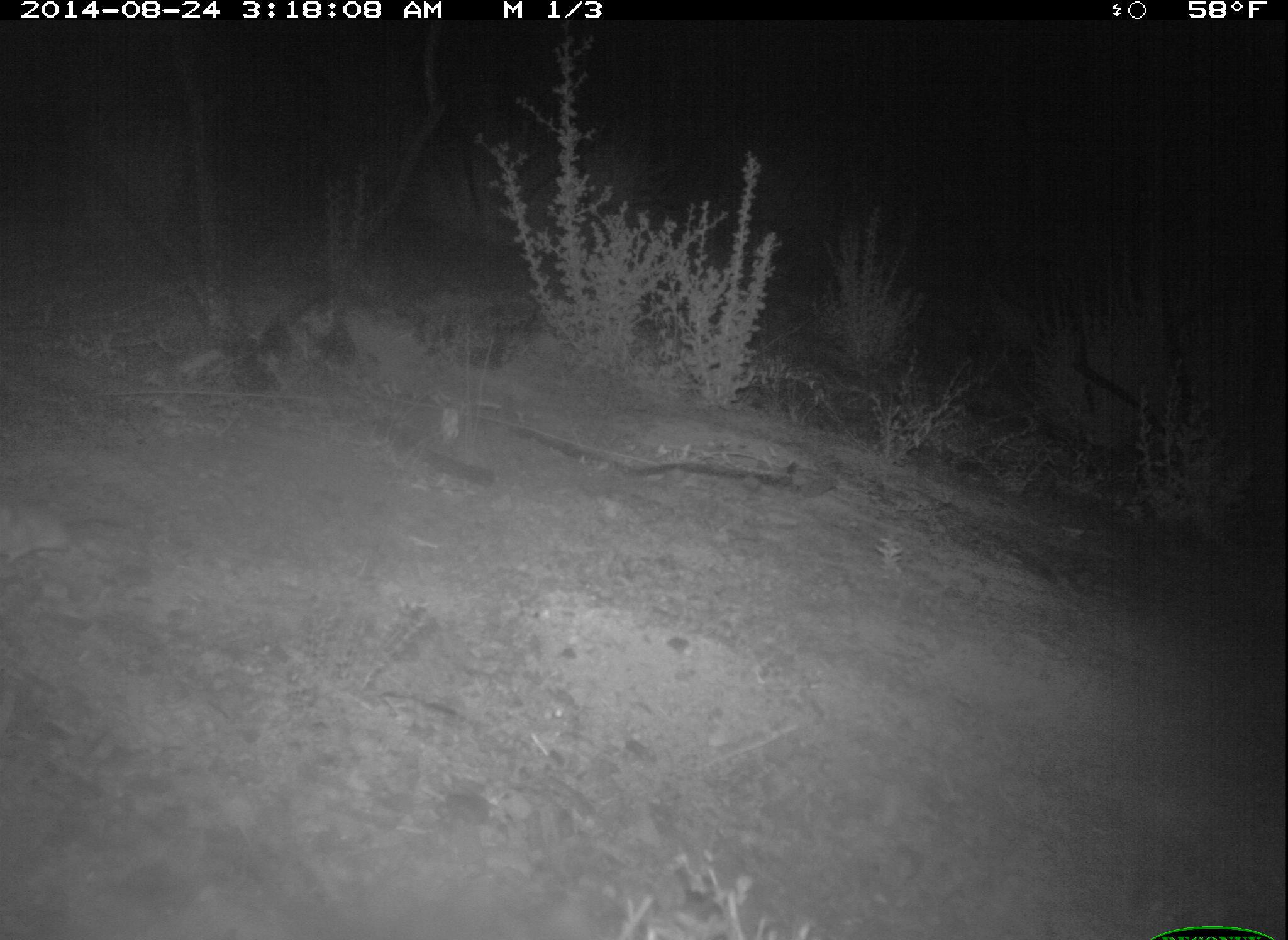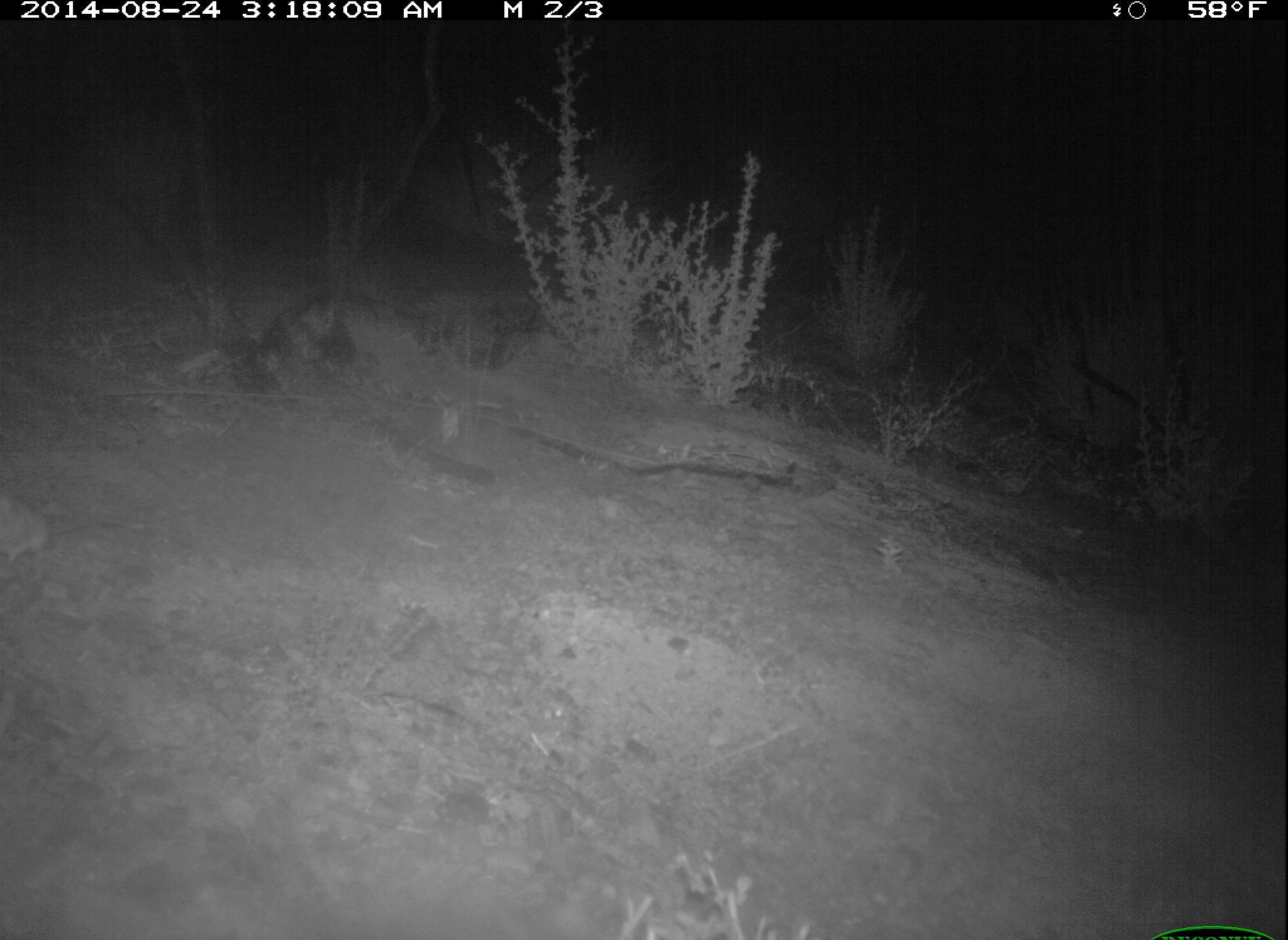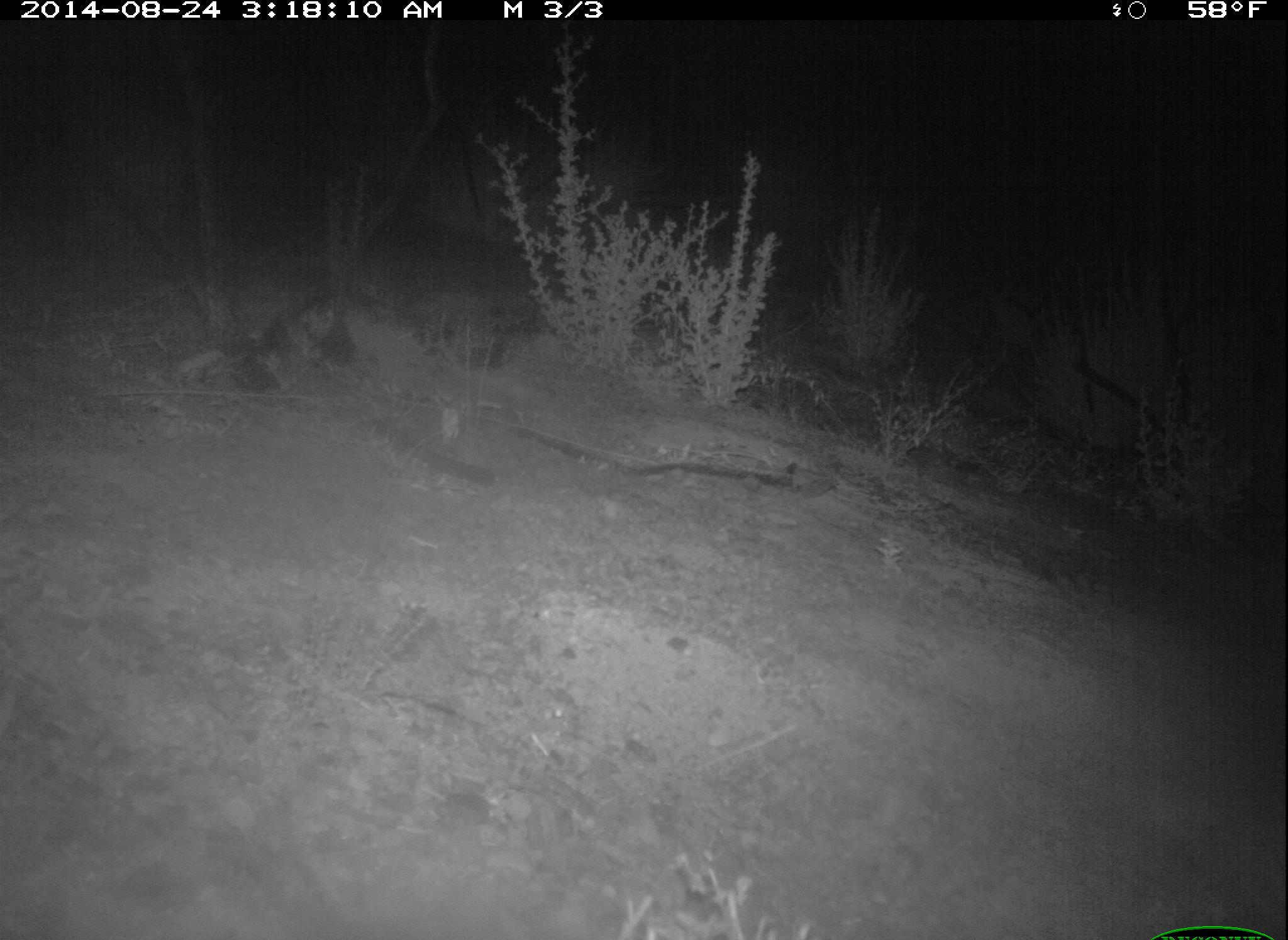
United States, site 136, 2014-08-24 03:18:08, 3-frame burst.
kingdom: Animalia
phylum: Chordata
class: Mammalia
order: Rodentia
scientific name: Rodentia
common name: rodent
Rodent (Rodentia).